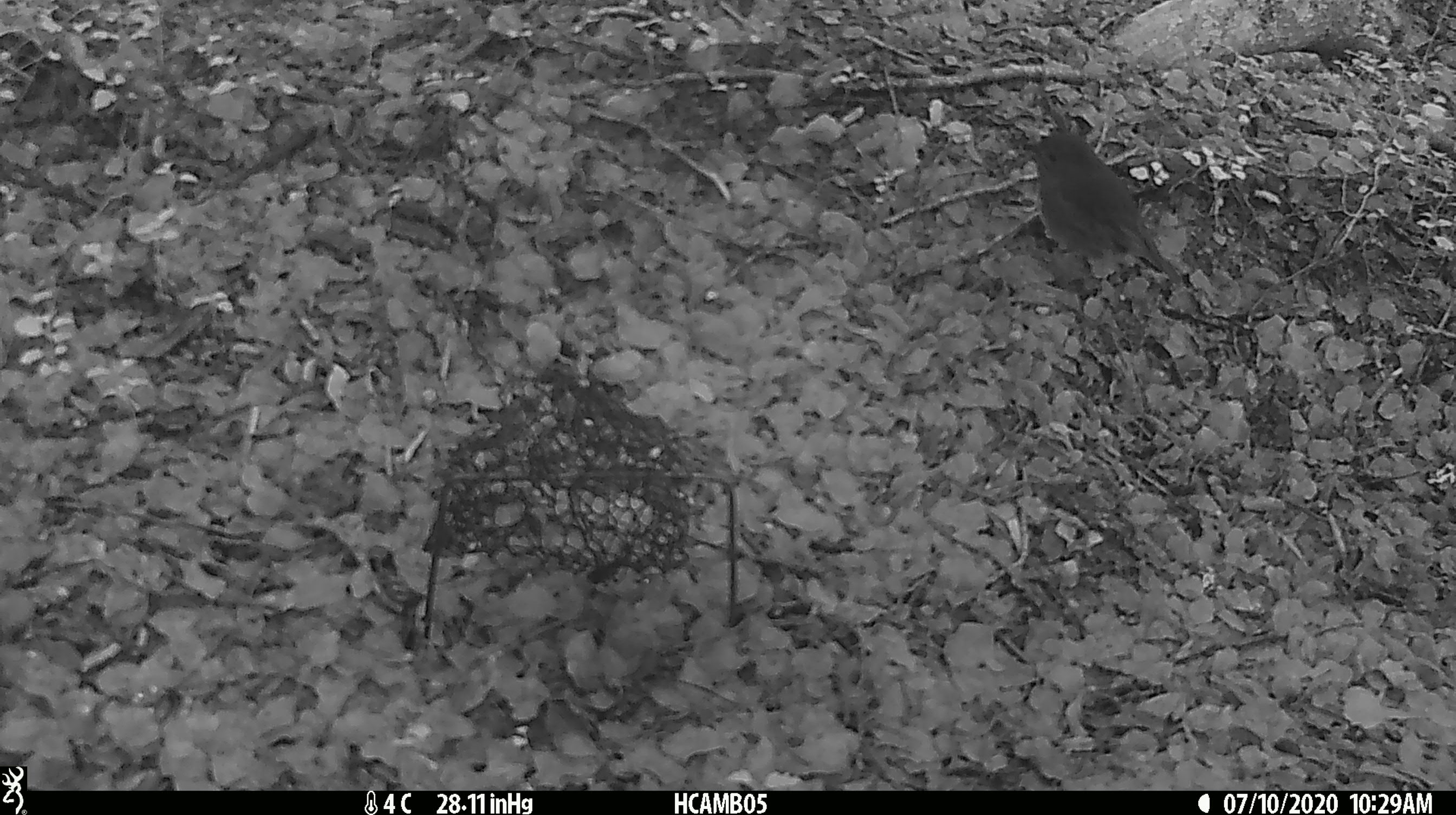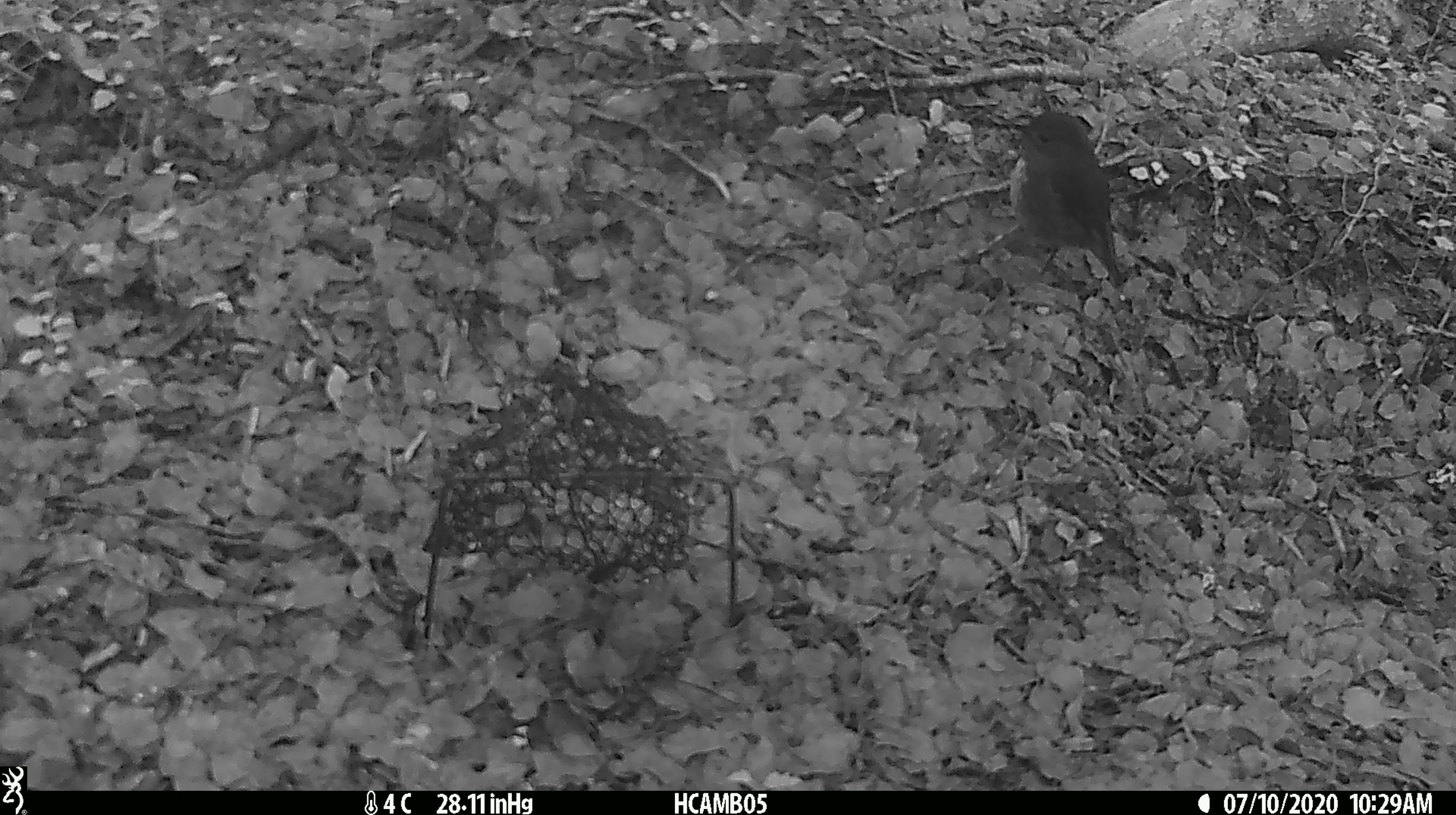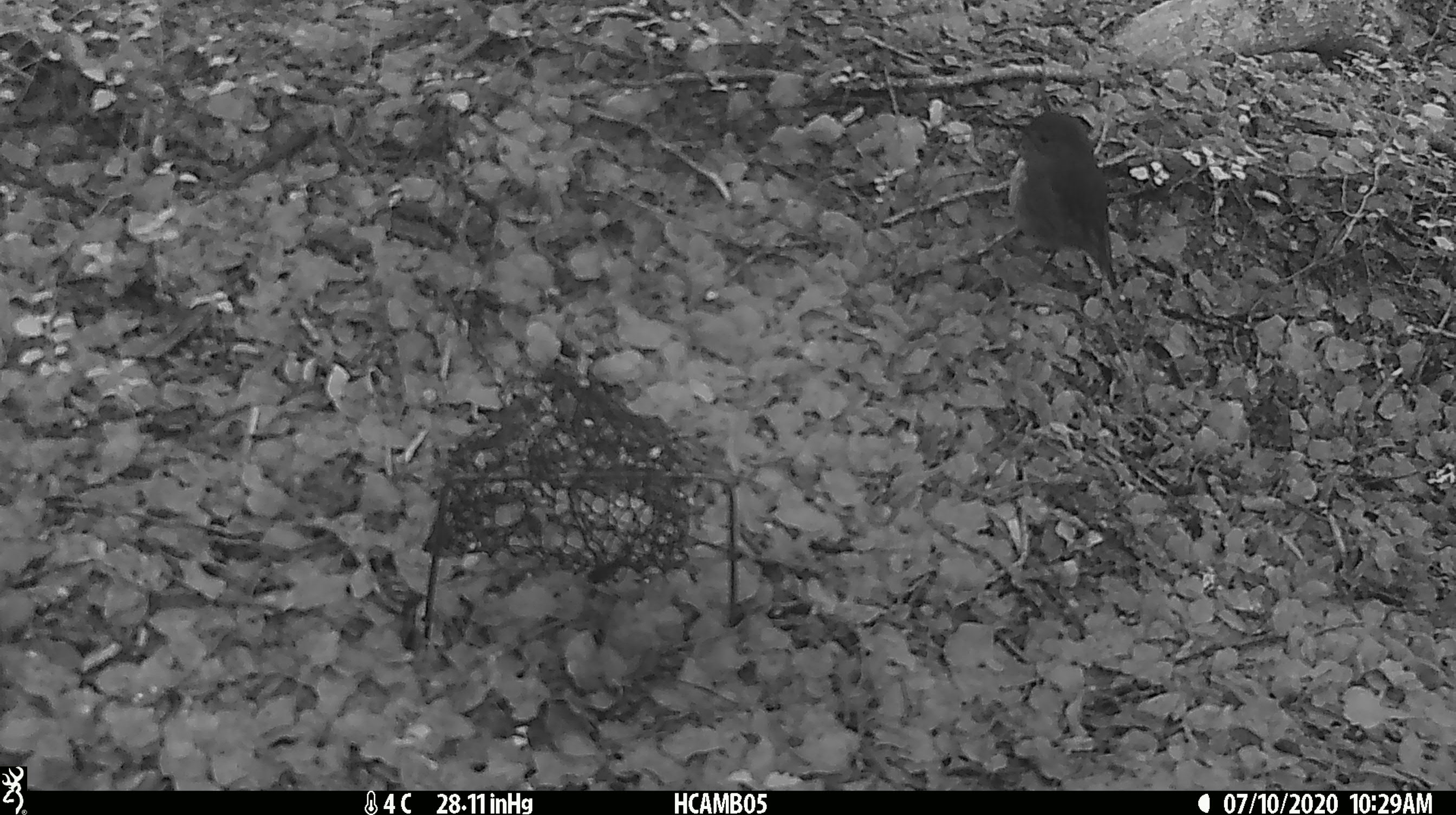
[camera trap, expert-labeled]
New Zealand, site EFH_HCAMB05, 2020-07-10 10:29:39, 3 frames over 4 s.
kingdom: Animalia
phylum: Chordata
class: Aves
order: Passeriformes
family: Petroicidae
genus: Petroica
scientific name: Petroica australis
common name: new zealand robin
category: robin